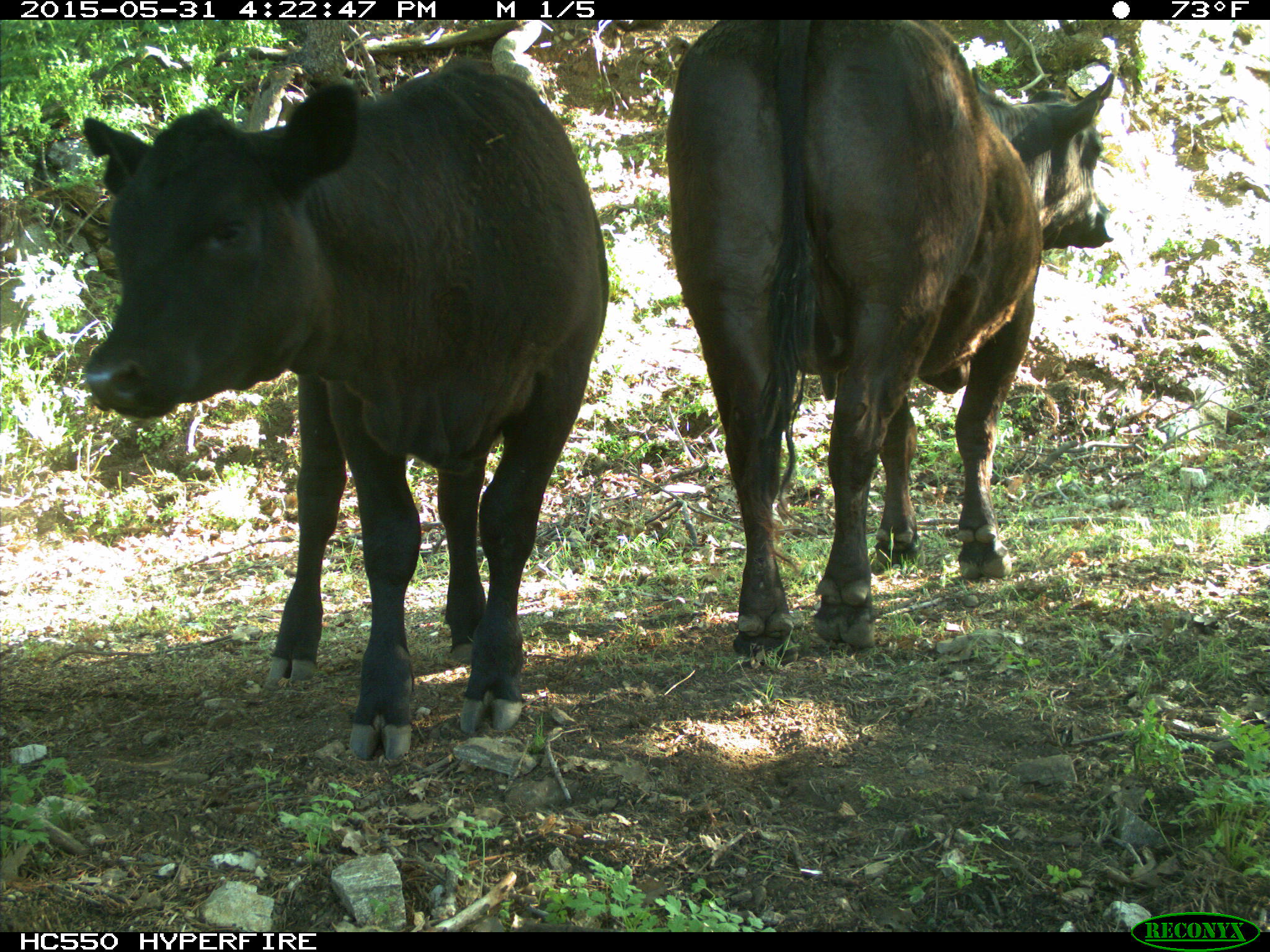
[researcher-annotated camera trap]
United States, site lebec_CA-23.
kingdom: Animalia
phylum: Chordata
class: Mammalia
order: Artiodactyla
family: Bovidae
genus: Bos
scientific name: Bos taurus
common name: domestic cow